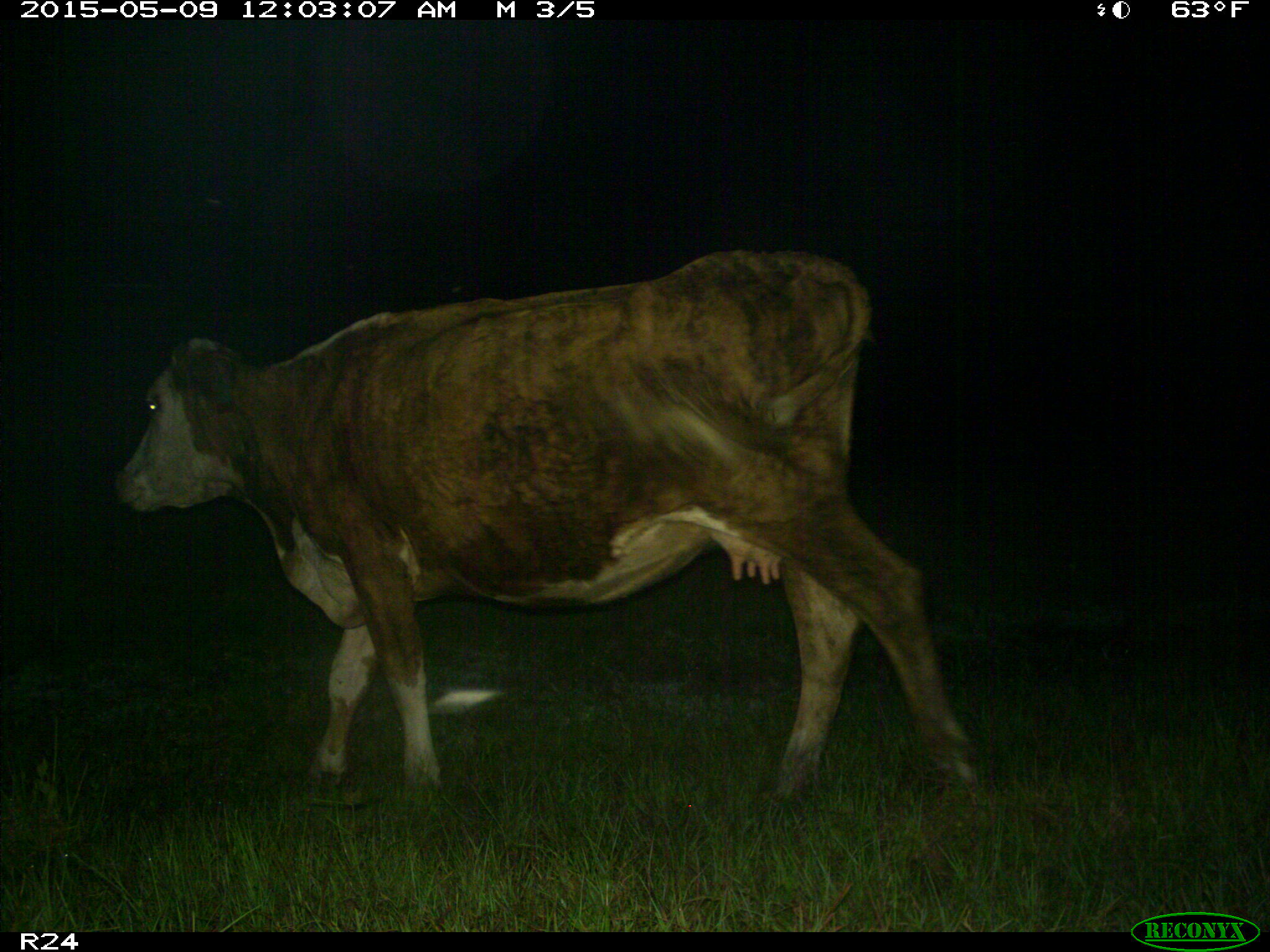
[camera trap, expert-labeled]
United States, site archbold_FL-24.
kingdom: Animalia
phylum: Chordata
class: Mammalia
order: Artiodactyla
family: Bovidae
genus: Bos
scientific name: Bos taurus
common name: domestic cow